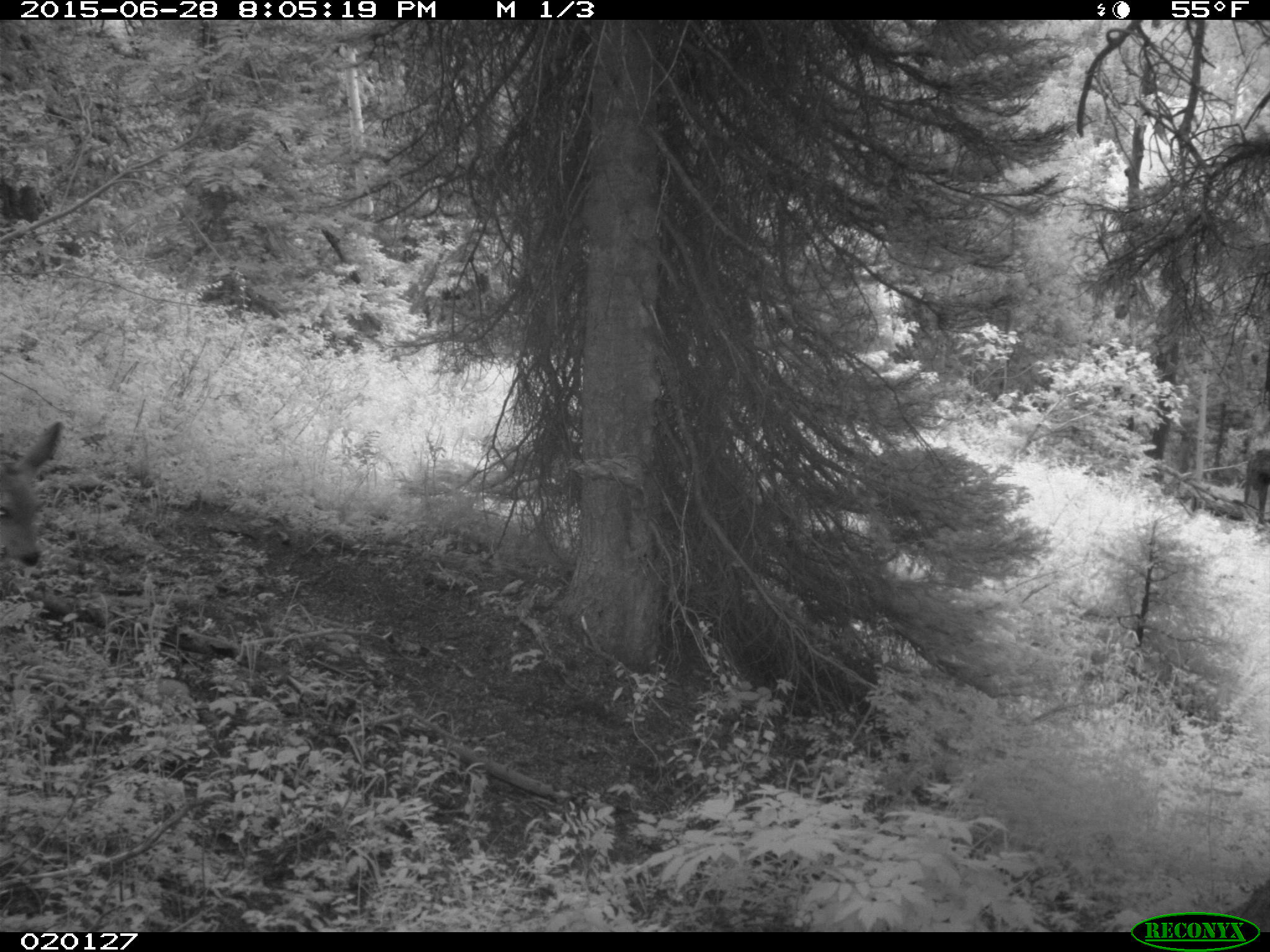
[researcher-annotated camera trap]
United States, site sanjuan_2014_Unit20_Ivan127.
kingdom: Animalia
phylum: Chordata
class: Mammalia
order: Artiodactyla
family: Cervidae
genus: Odocoileus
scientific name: Odocoileus hemionus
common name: mule deer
Odocoileus hemionus (mule deer).